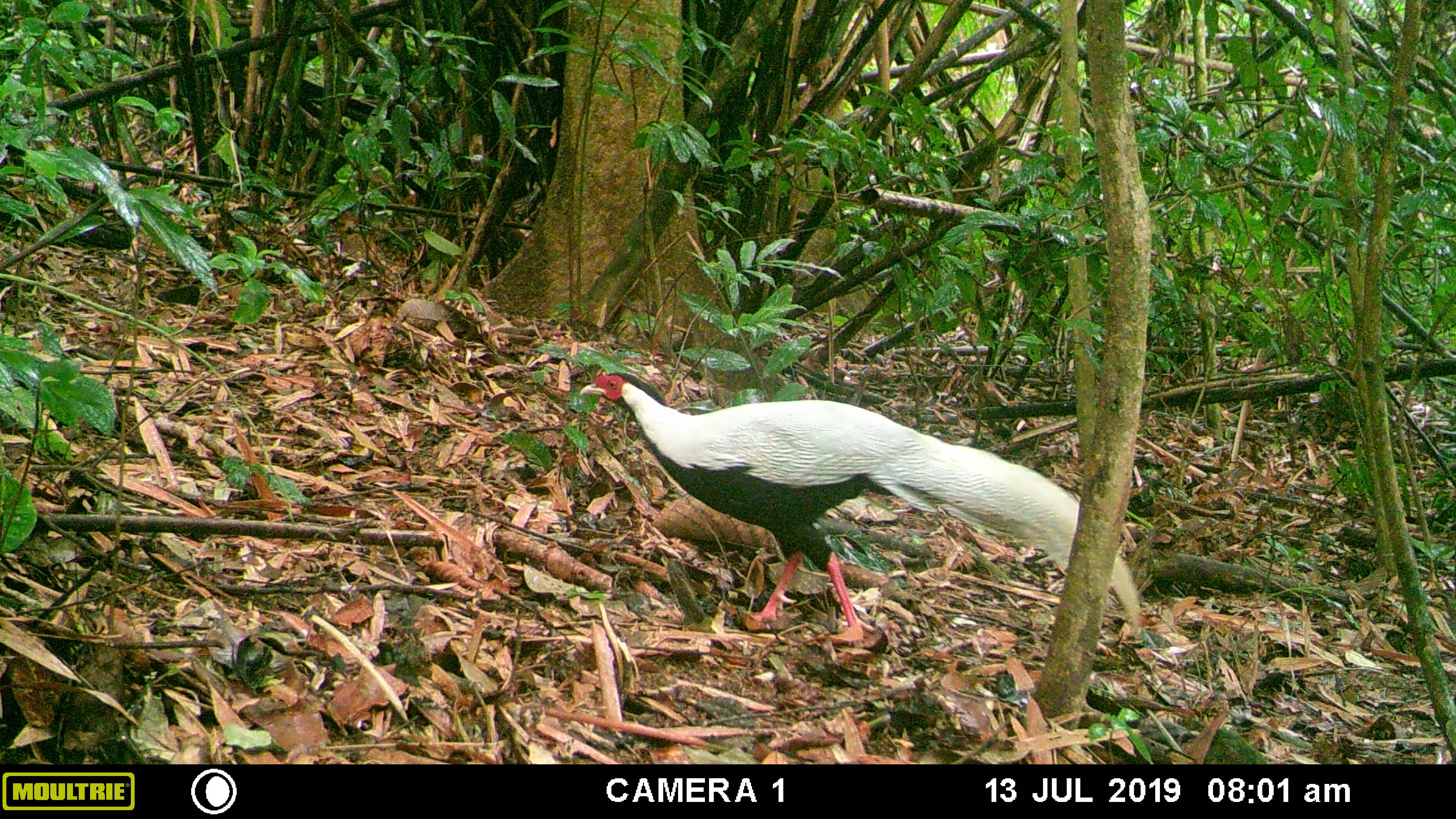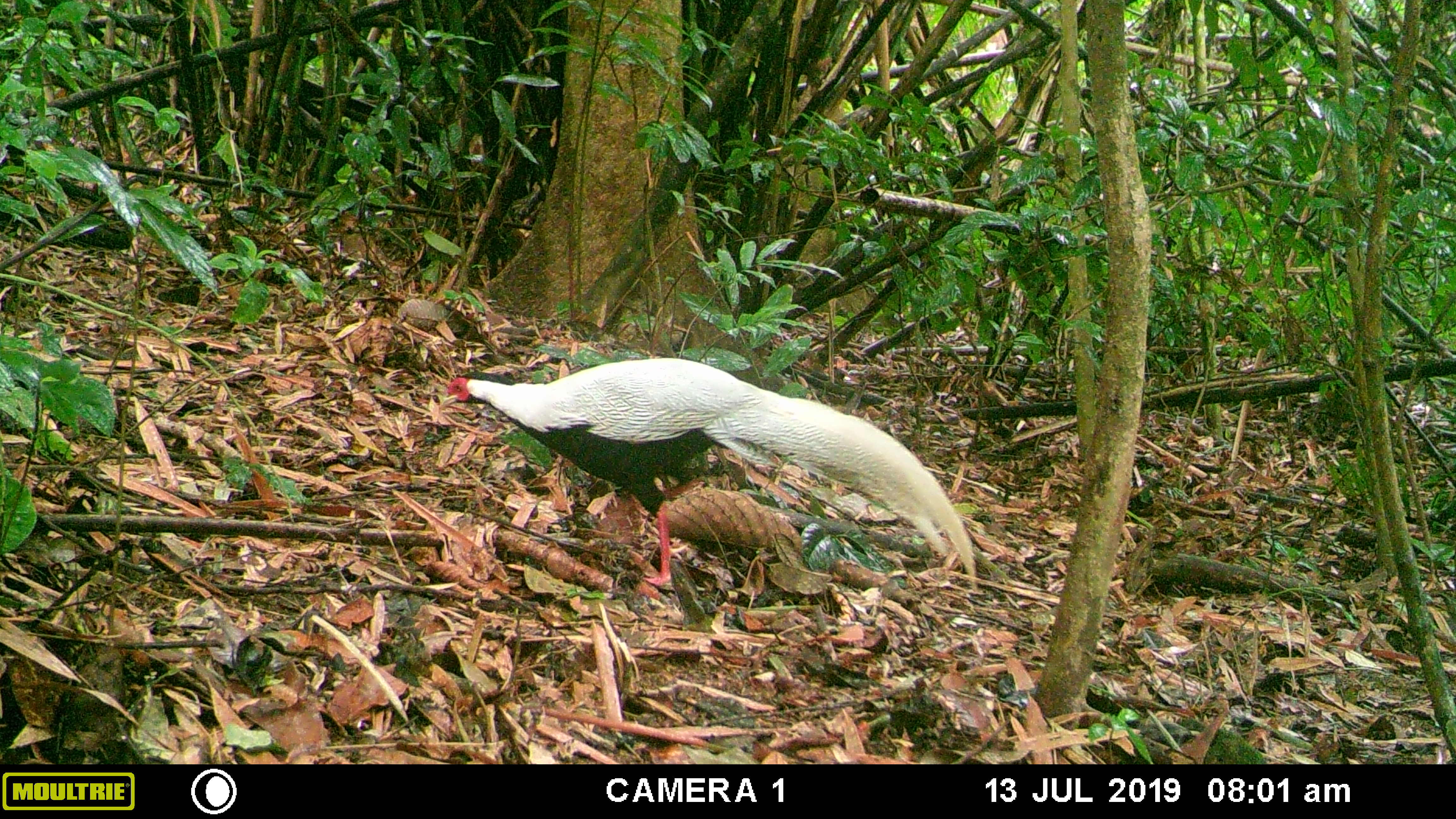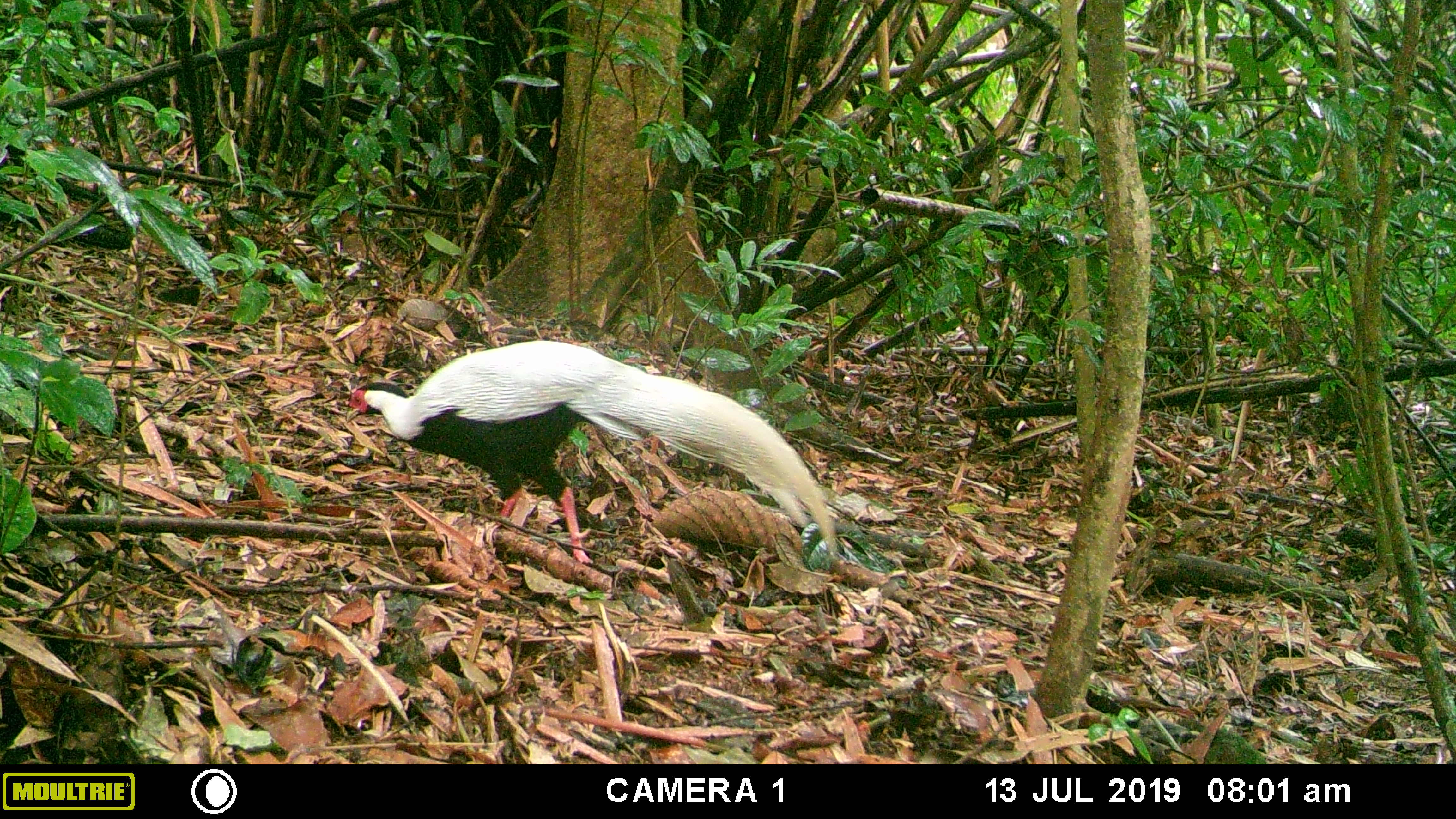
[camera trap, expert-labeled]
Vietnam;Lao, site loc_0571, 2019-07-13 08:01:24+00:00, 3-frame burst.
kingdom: Animalia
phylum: Chordata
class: Aves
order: Galliformes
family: Phasianidae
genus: Lophura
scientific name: Lophura nycthemera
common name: silver pheasant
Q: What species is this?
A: Silver pheasant (Lophura nycthemera).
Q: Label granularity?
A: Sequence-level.